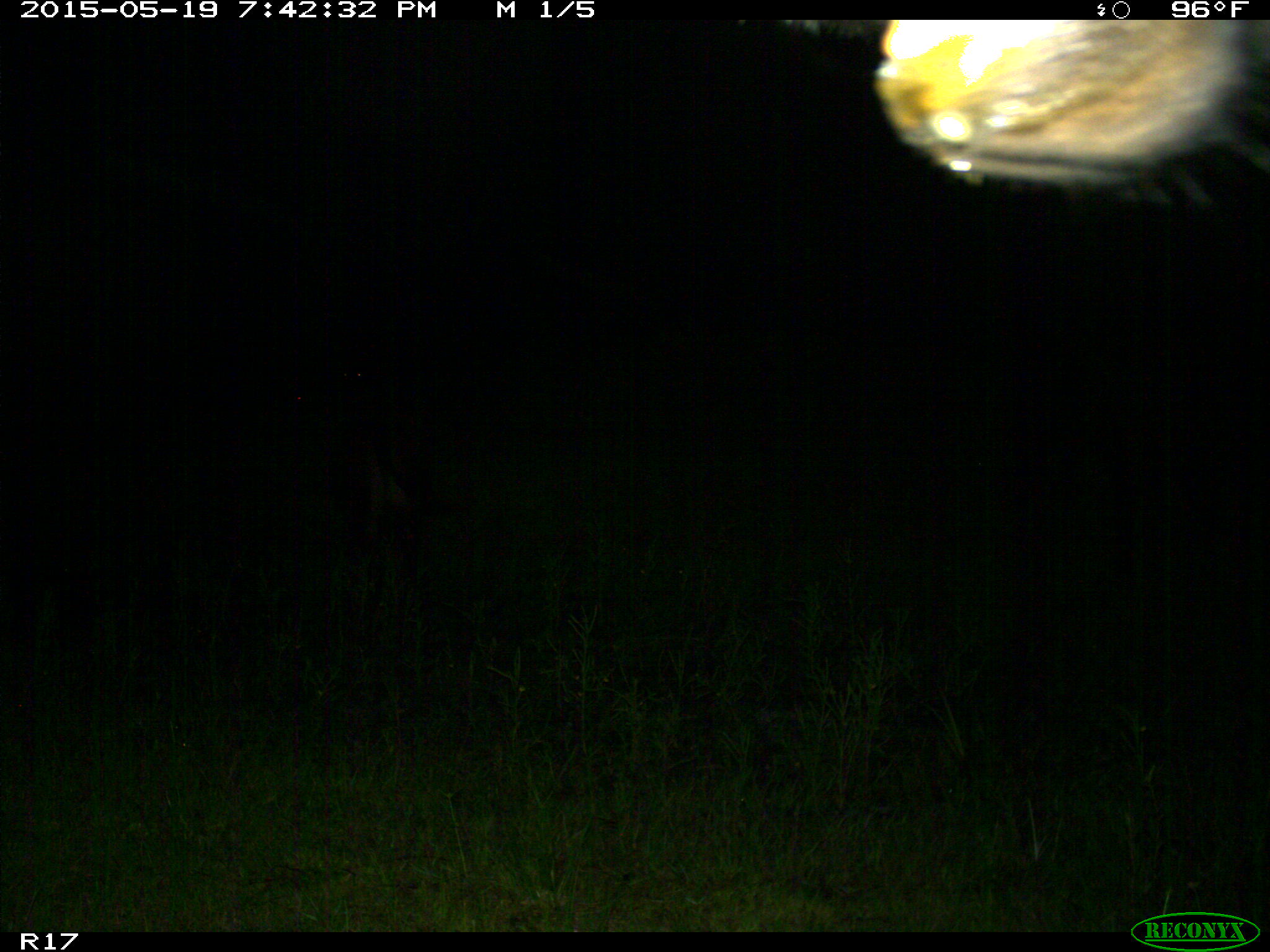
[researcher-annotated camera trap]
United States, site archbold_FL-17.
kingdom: Animalia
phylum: Chordata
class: Mammalia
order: Artiodactyla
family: Bovidae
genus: Bos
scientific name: Bos taurus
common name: domestic cow